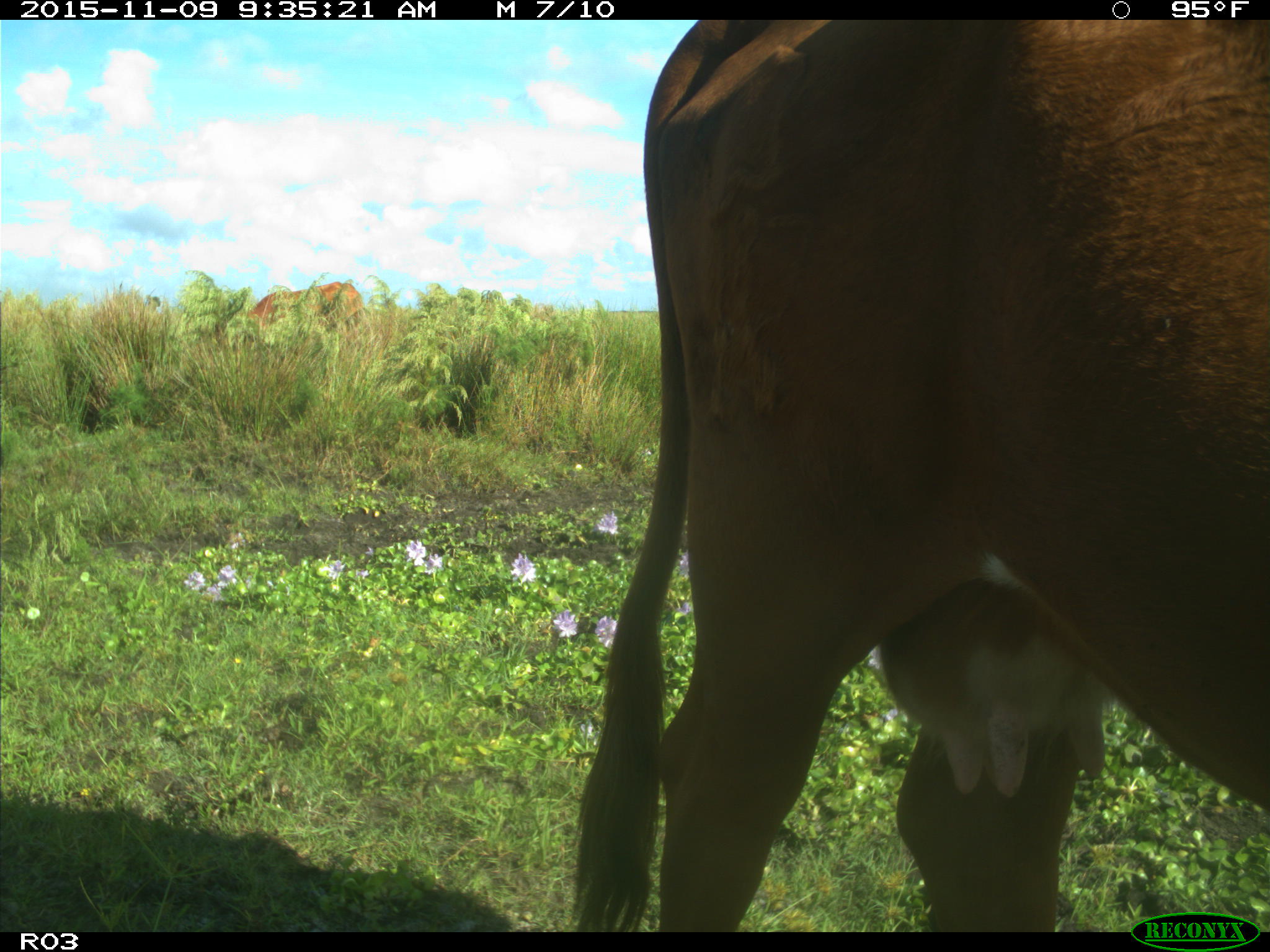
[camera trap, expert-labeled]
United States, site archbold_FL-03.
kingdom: Animalia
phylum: Chordata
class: Mammalia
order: Artiodactyla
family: Bovidae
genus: Bos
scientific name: Bos taurus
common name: domestic cow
Bos taurus (domestic cow).